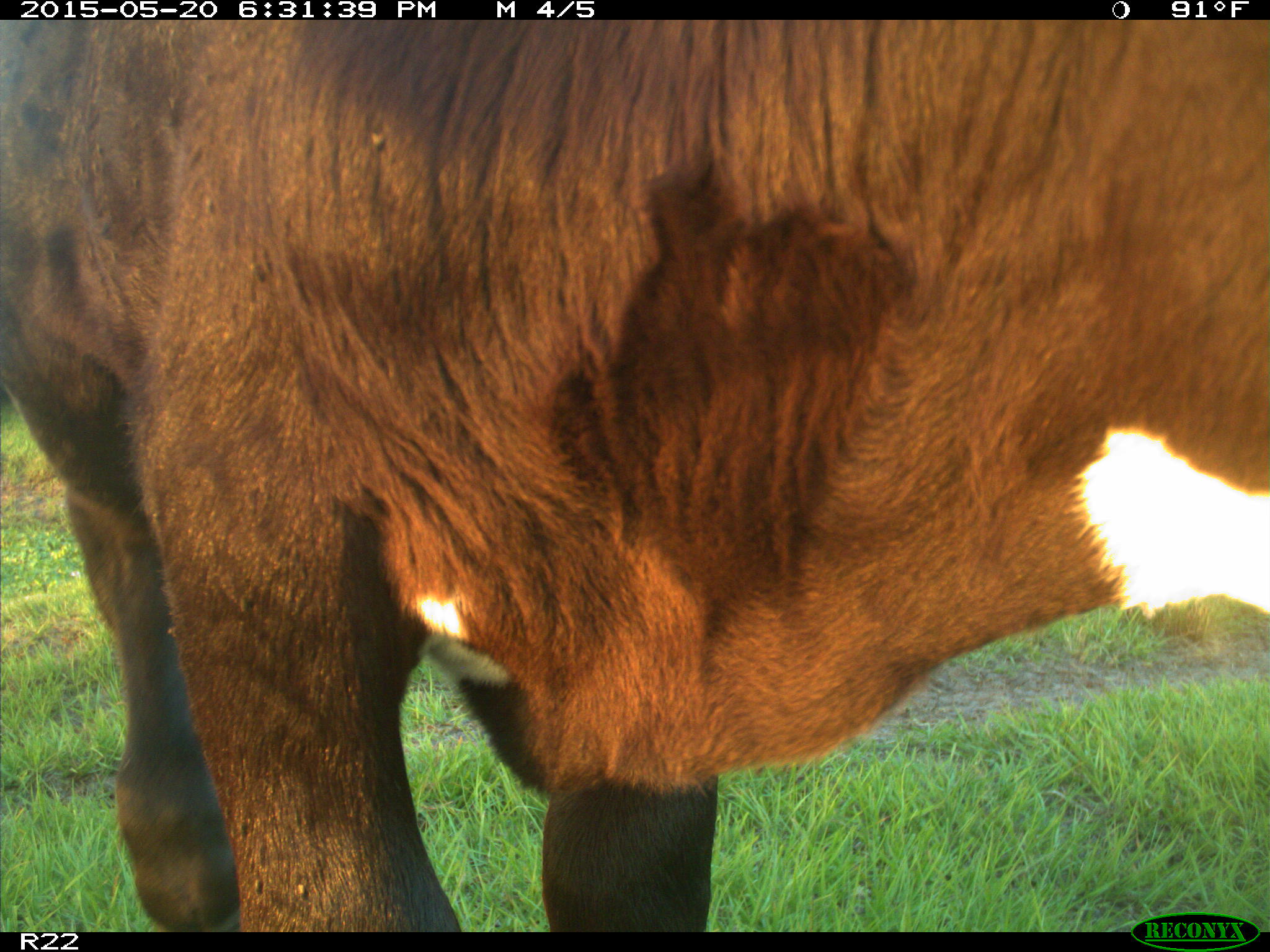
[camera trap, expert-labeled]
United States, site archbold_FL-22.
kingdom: Animalia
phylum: Chordata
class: Mammalia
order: Artiodactyla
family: Bovidae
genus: Bos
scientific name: Bos taurus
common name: domestic cow